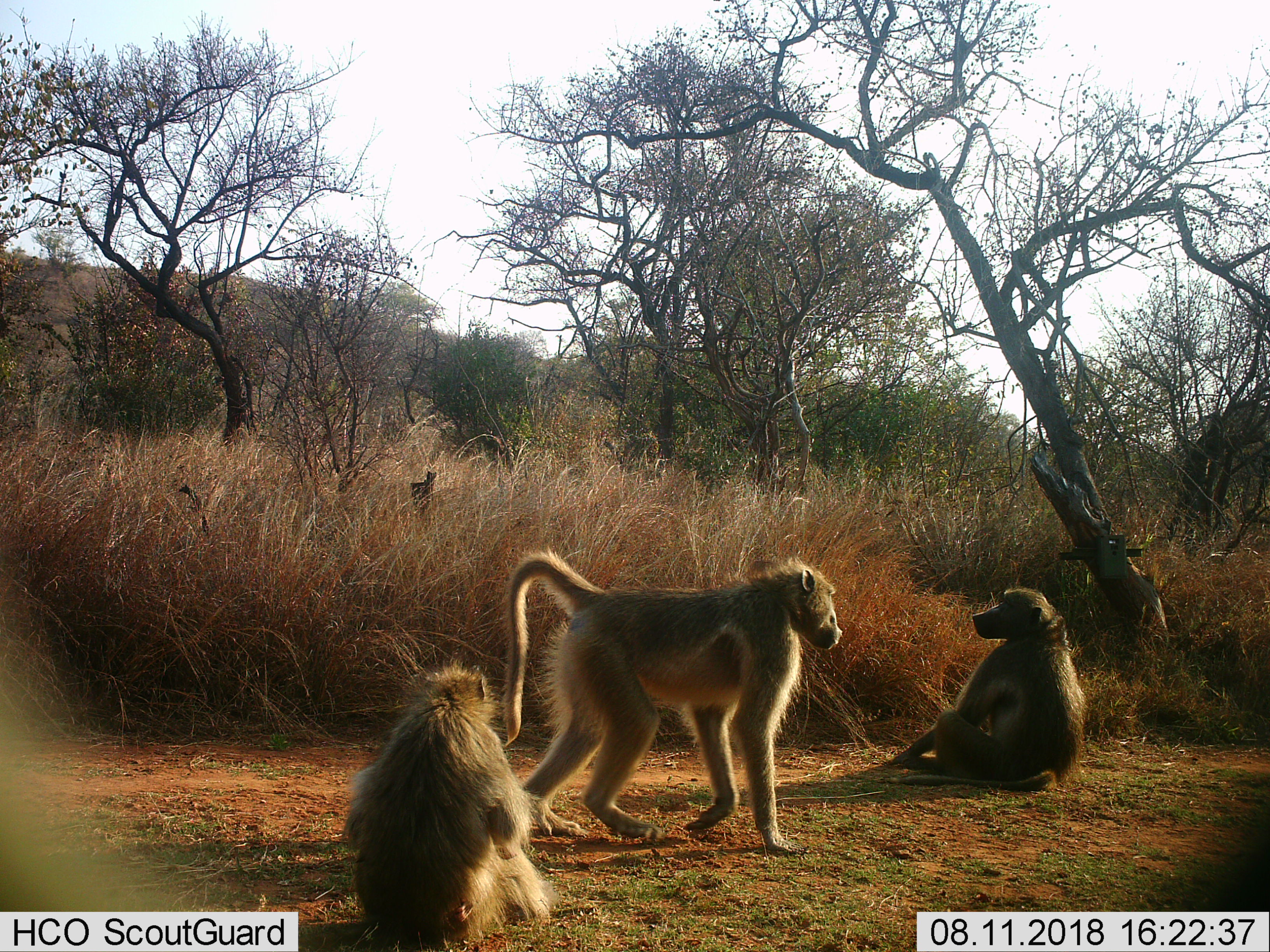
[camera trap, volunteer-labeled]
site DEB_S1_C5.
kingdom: Animalia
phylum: Chordata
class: Mammalia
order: Primates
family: Cercopithecidae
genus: Papio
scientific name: Papio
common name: baboon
Baboon (Papio), count 3. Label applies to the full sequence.